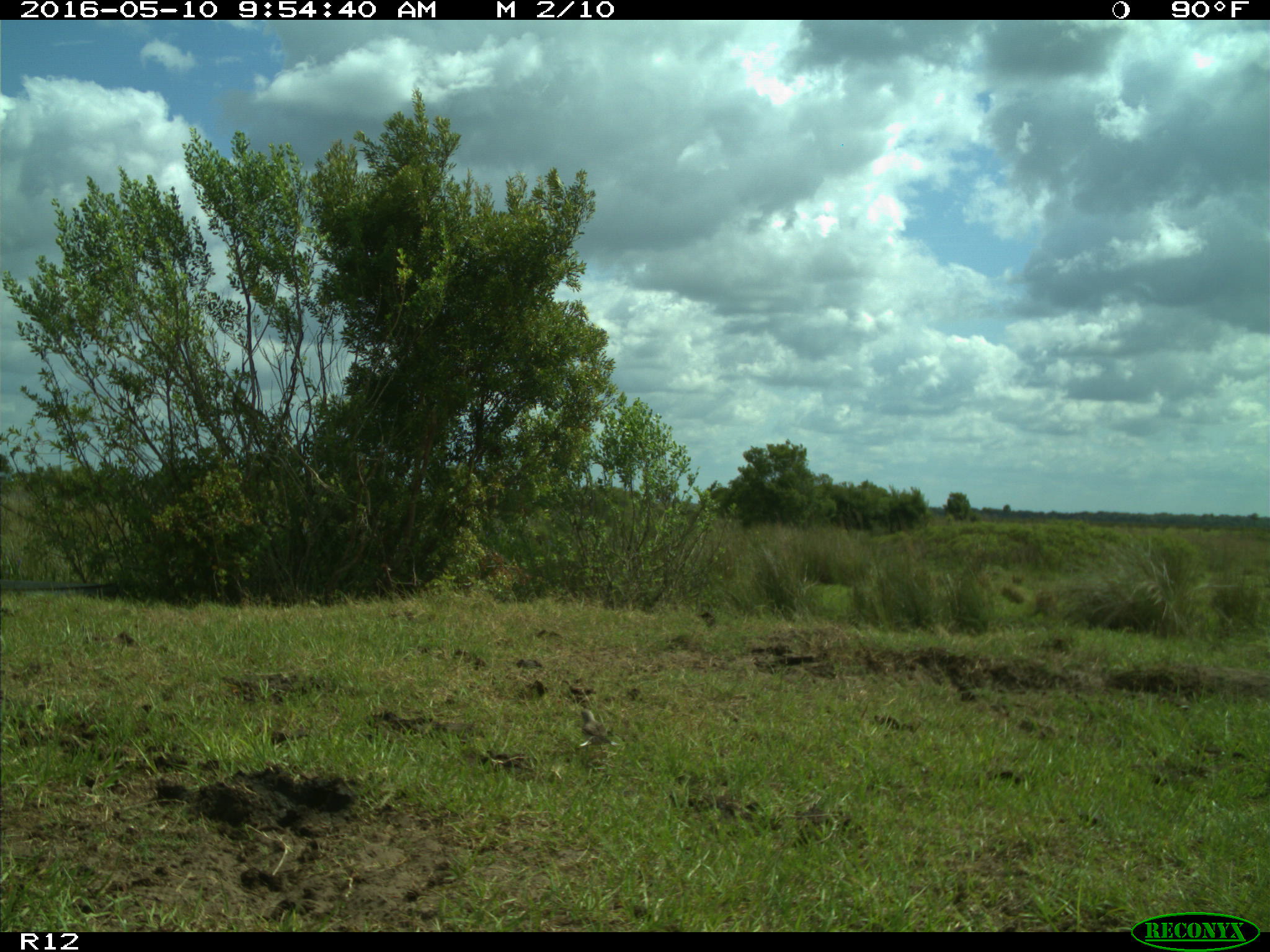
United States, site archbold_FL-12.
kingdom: Animalia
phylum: Chordata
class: Aves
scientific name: Aves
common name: birds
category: unidentified bird